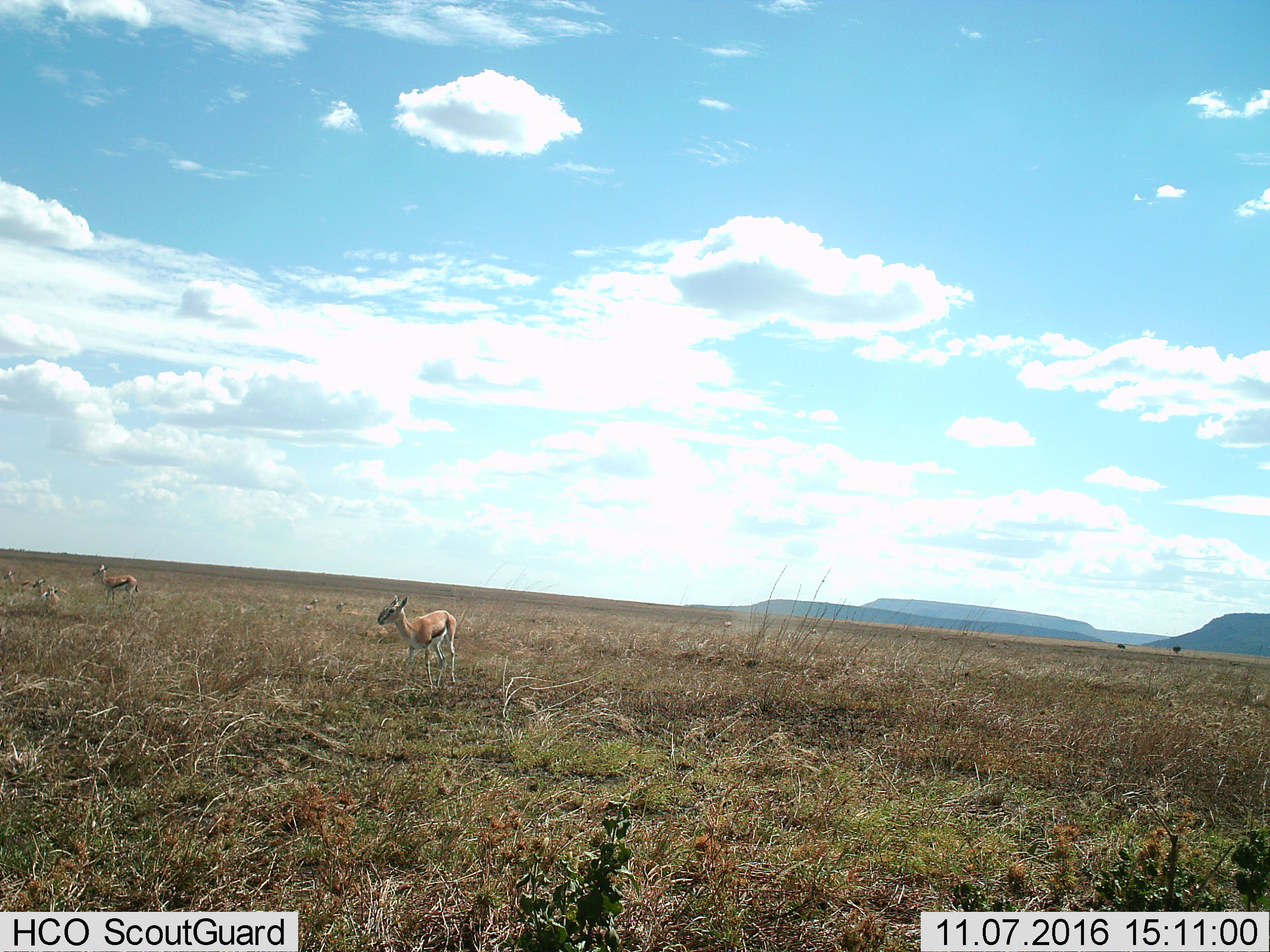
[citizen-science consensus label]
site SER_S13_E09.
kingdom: Animalia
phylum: Chordata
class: Mammalia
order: Artiodactyla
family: Bovidae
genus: Eudorcas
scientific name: Eudorcas thomsonii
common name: thomson's gazelle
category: gazellethomsons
Gazellethomsons (thomson's gazelle) (Eudorcas thomsonii), count 7. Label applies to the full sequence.